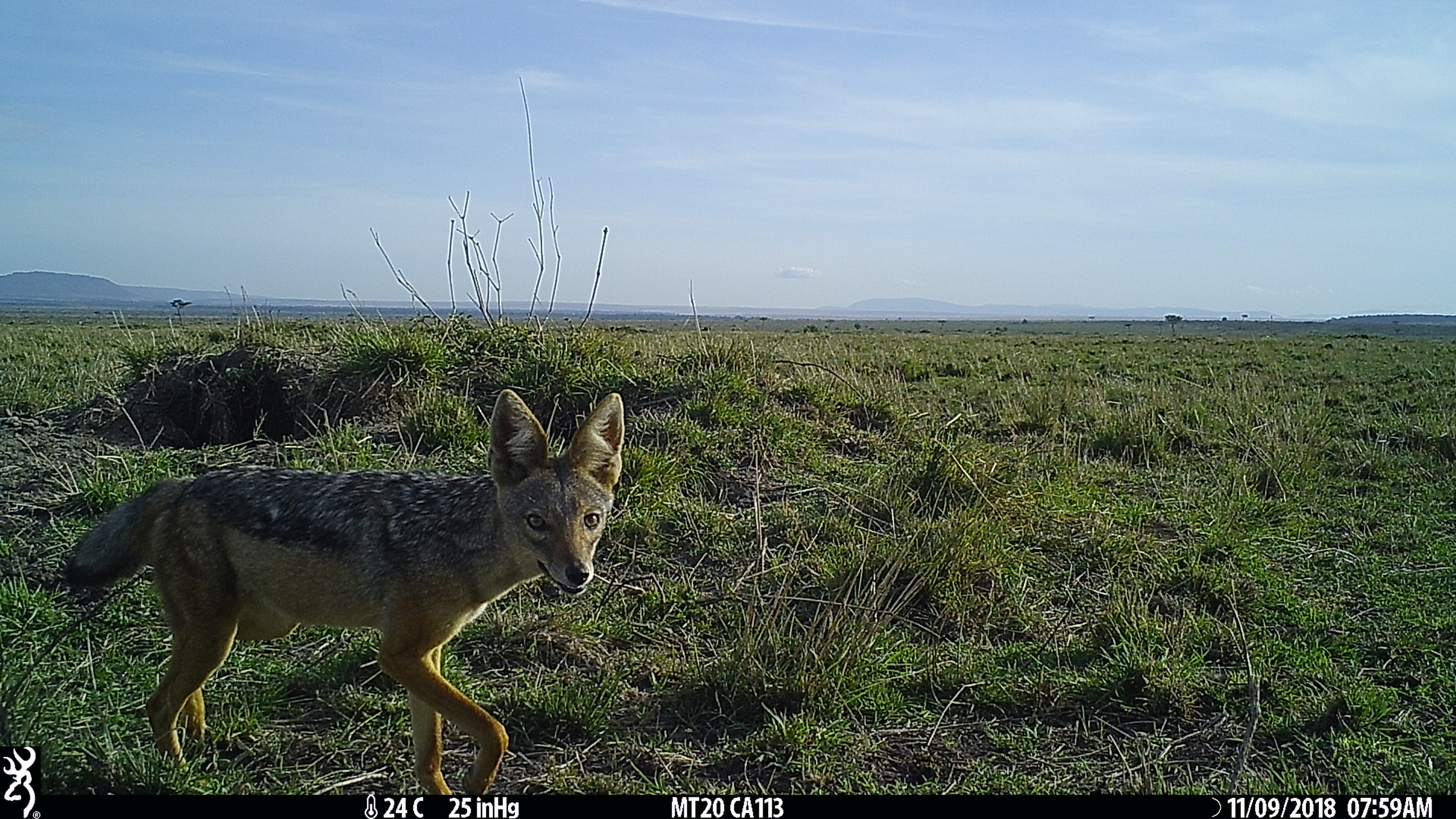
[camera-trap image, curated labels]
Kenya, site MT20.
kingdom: Animalia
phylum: Chordata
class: Mammalia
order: Carnivora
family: Canidae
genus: Lupulella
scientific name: Lupulella mesomelas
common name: black-backed jackal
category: jackal